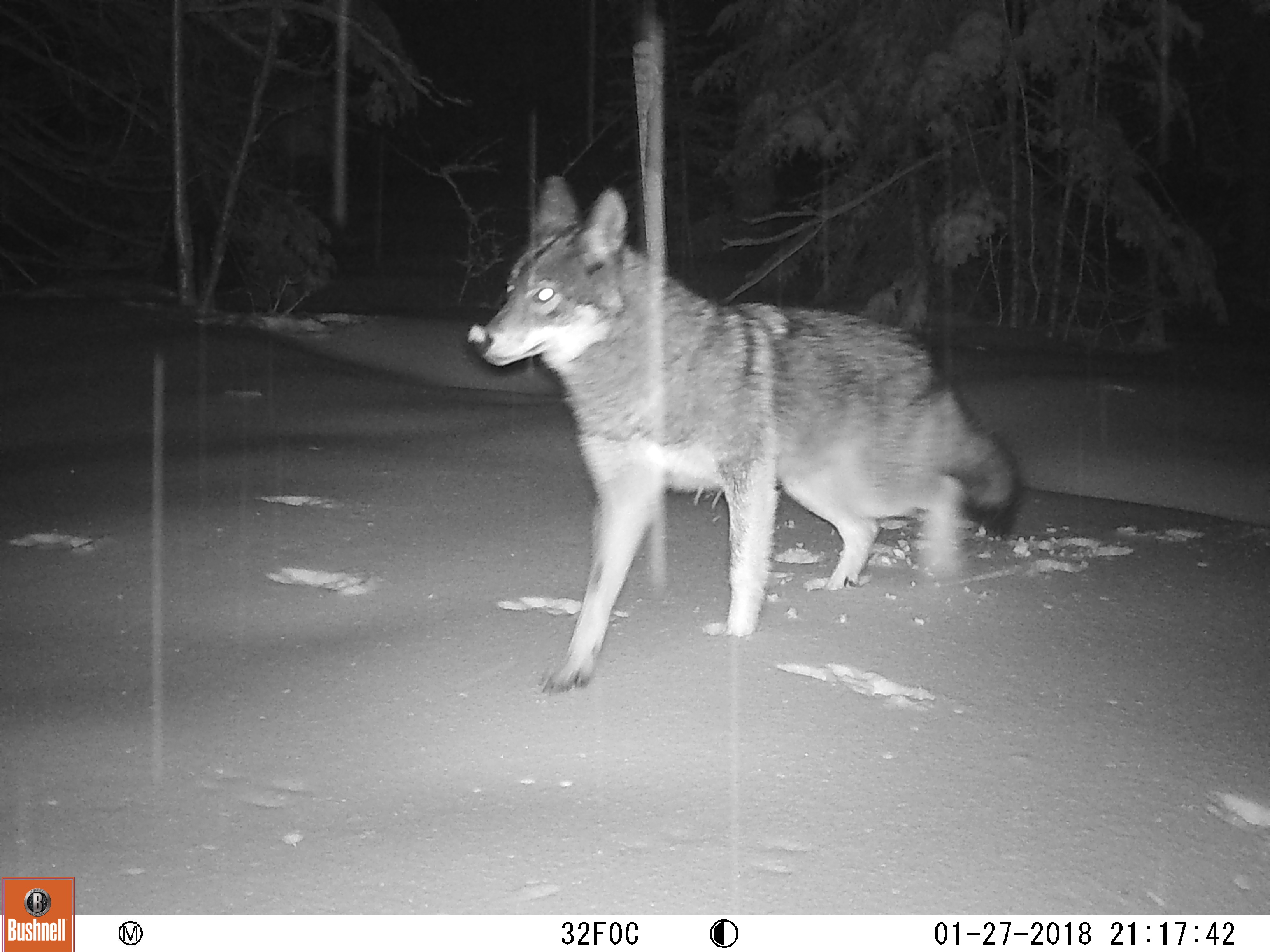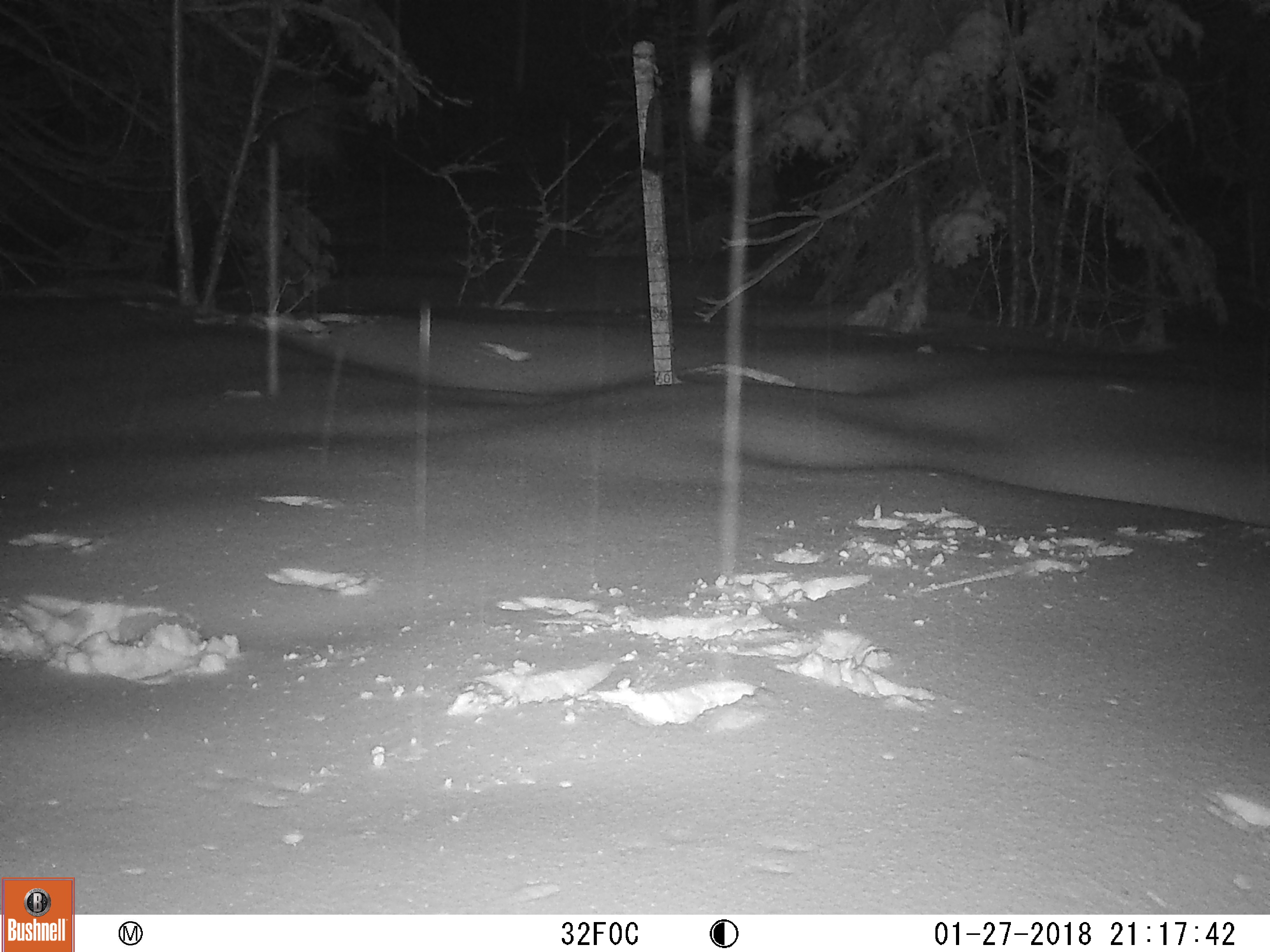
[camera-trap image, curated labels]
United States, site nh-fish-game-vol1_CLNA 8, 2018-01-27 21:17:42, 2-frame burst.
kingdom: Animalia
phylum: Chordata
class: Mammalia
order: Carnivora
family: Canidae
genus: Canis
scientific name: Canis latrans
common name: coyote